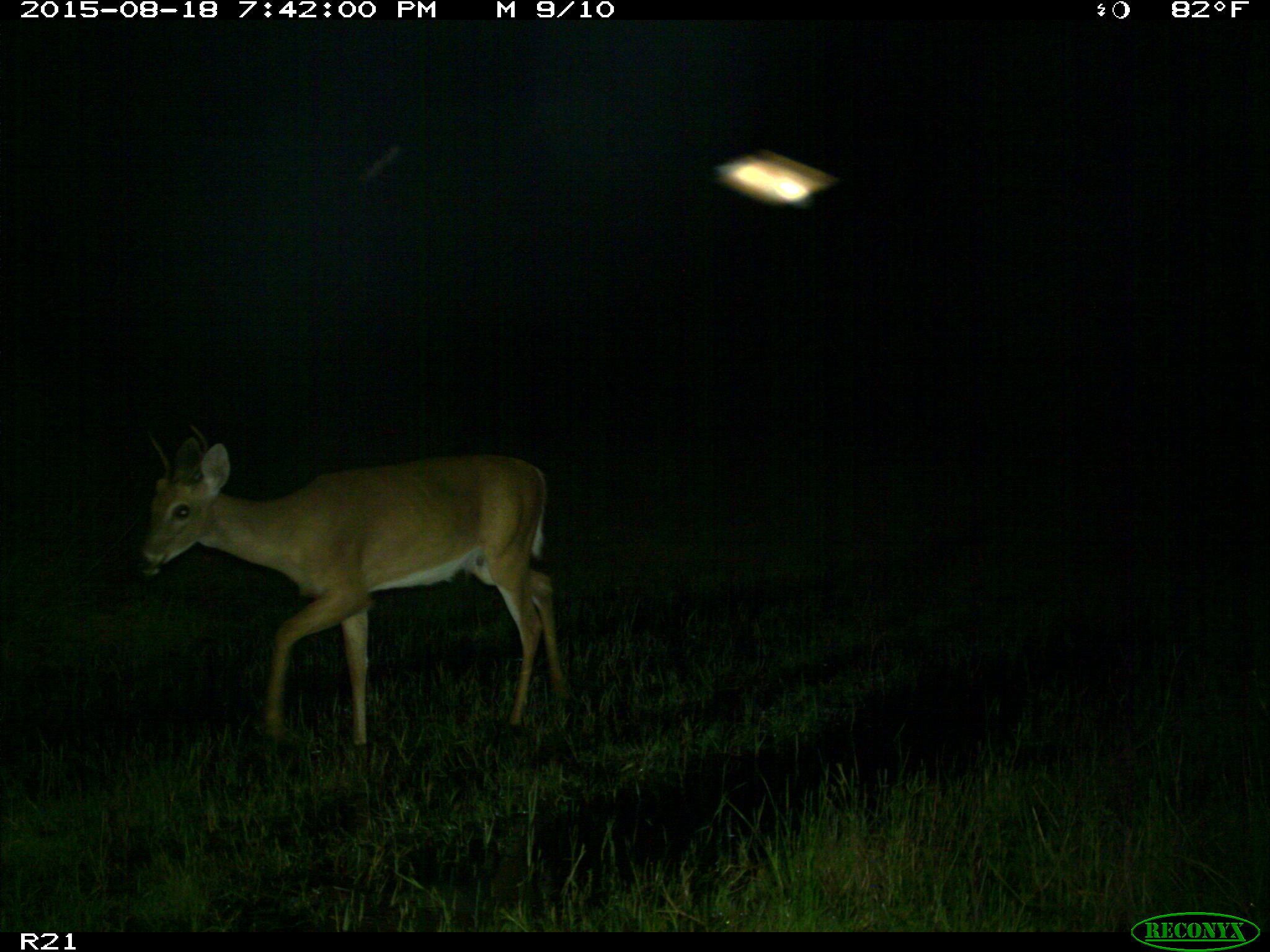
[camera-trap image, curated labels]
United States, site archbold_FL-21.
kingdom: Animalia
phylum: Chordata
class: Mammalia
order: Artiodactyla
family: Cervidae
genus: Odocoileus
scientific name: Odocoileus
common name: deer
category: unidentified deer